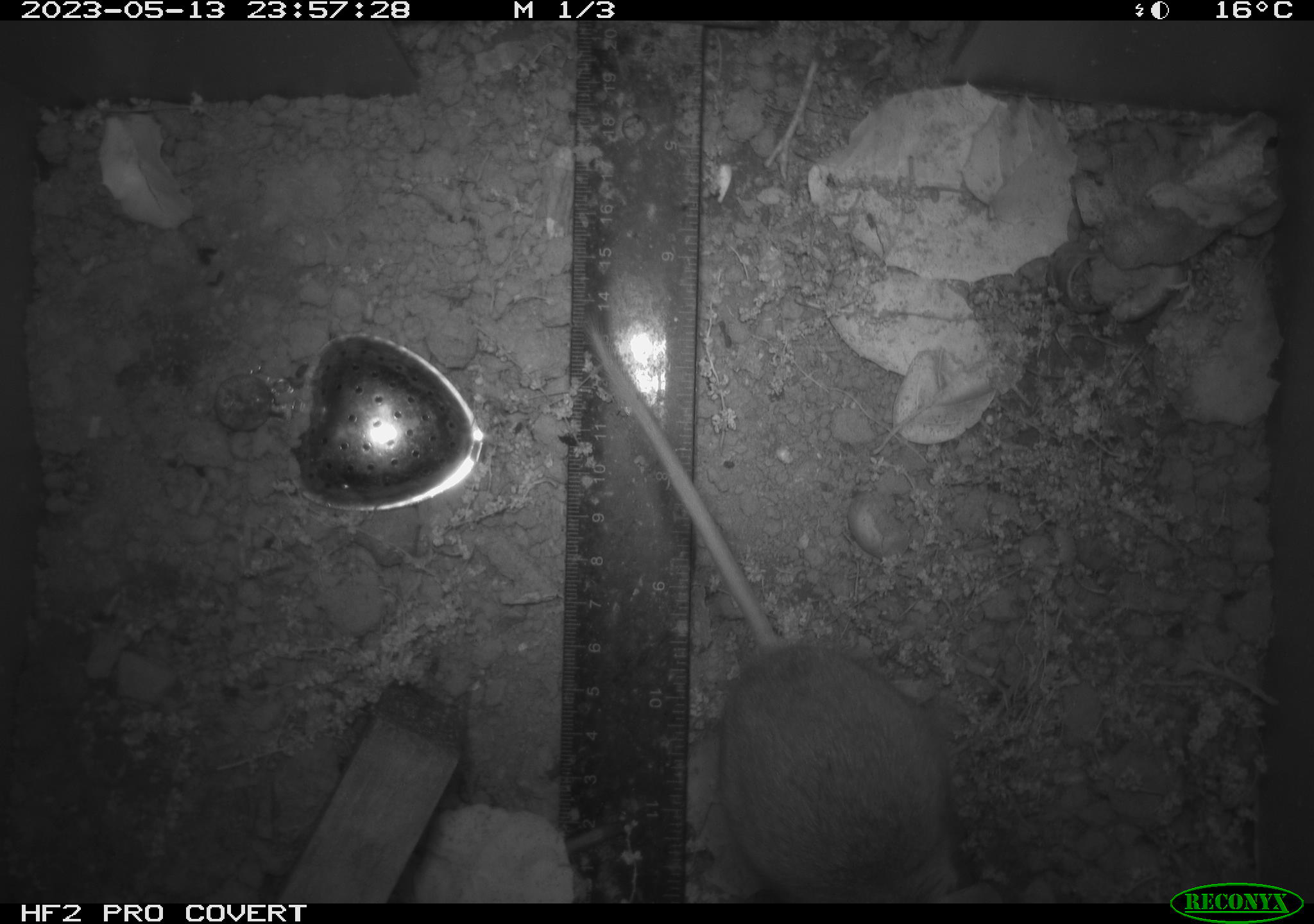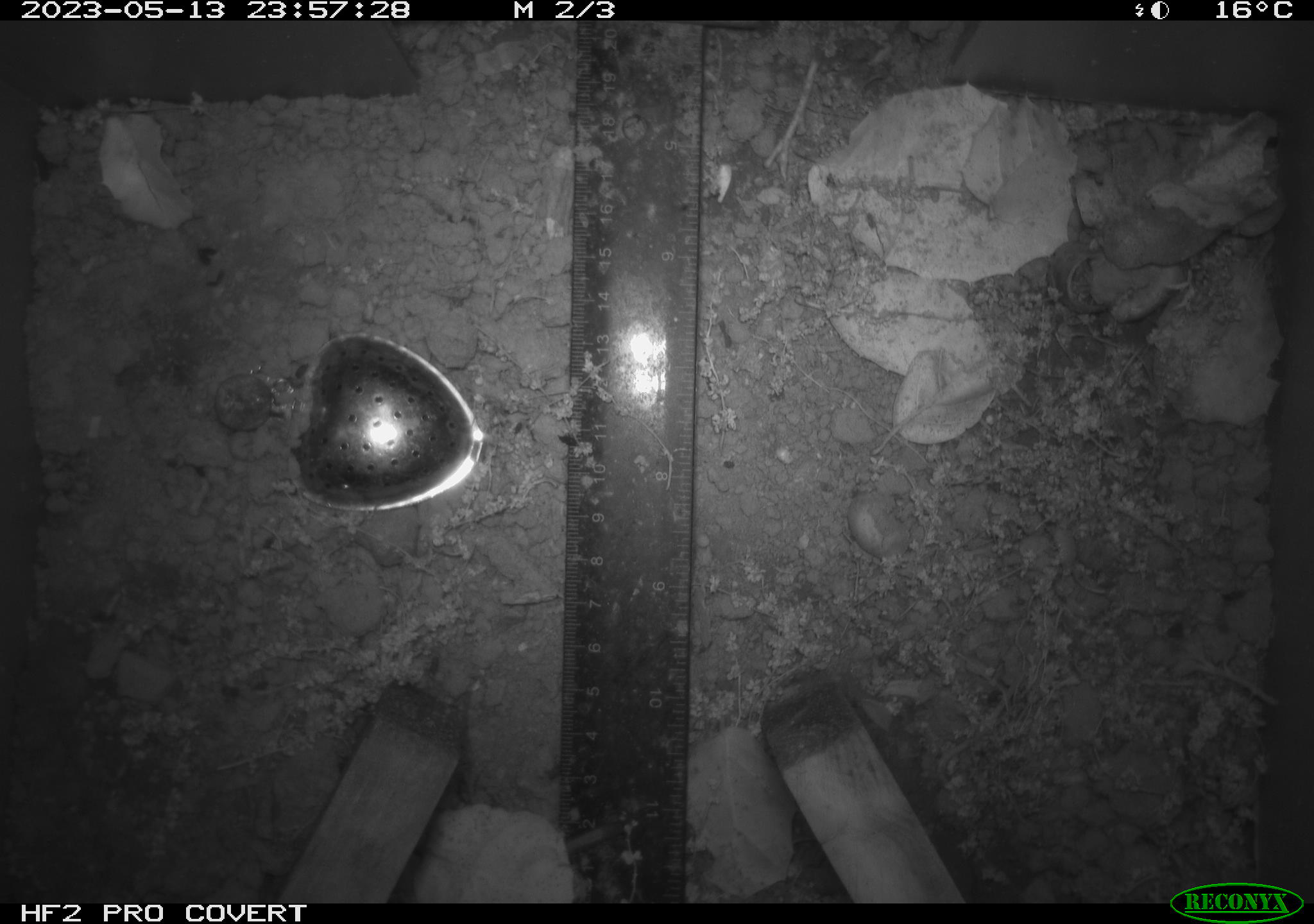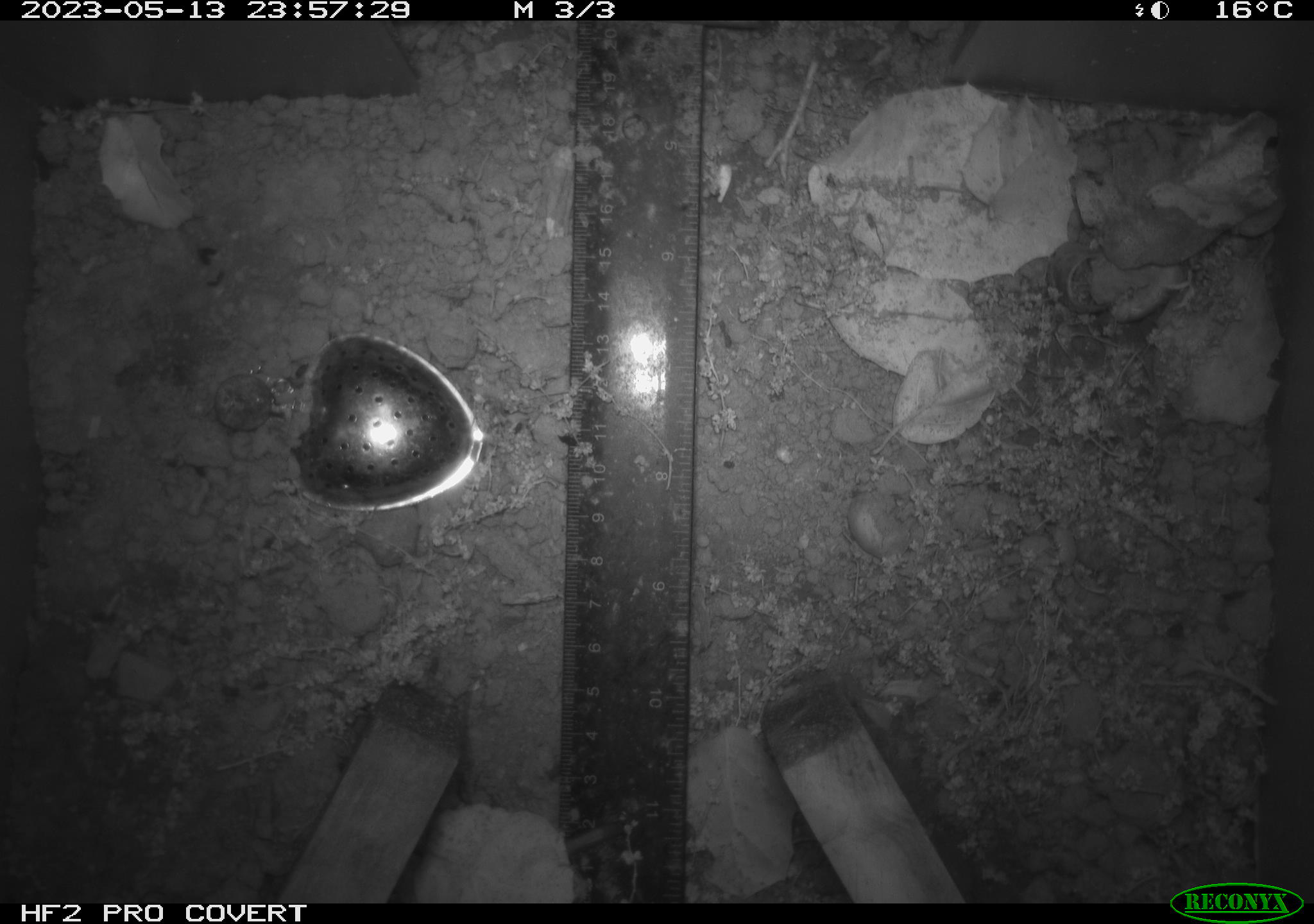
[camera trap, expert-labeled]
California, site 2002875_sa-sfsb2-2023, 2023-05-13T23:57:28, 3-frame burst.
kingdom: Animalia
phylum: Chordata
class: Mammalia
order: Rodentia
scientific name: Rodentia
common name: mouse species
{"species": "mouse species (Rodentia)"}